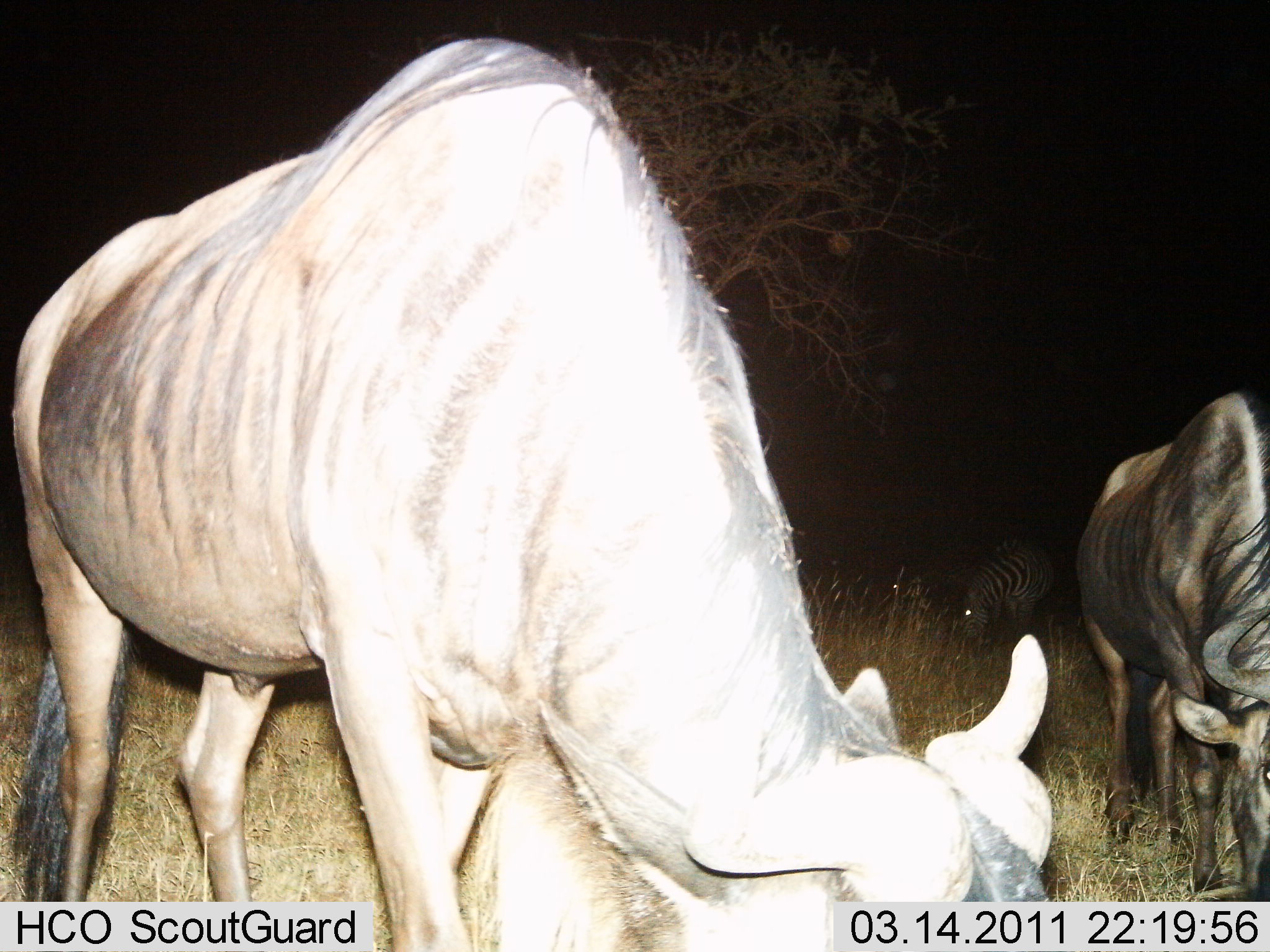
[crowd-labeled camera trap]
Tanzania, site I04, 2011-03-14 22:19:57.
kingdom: Animalia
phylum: Chordata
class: Mammalia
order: Artiodactyla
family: Bovidae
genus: Connochaetes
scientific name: Connochaetes taurinus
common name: blue wildebeest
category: wildebeest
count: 2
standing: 38%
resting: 0%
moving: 0%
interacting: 0%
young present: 0%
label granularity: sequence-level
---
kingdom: Animalia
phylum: Chordata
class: Mammalia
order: Perissodactyla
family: Equidae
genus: Equus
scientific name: Equus quagga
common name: plains zebra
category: zebra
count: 1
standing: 30%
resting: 0%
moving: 0%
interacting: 0%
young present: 0%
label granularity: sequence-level